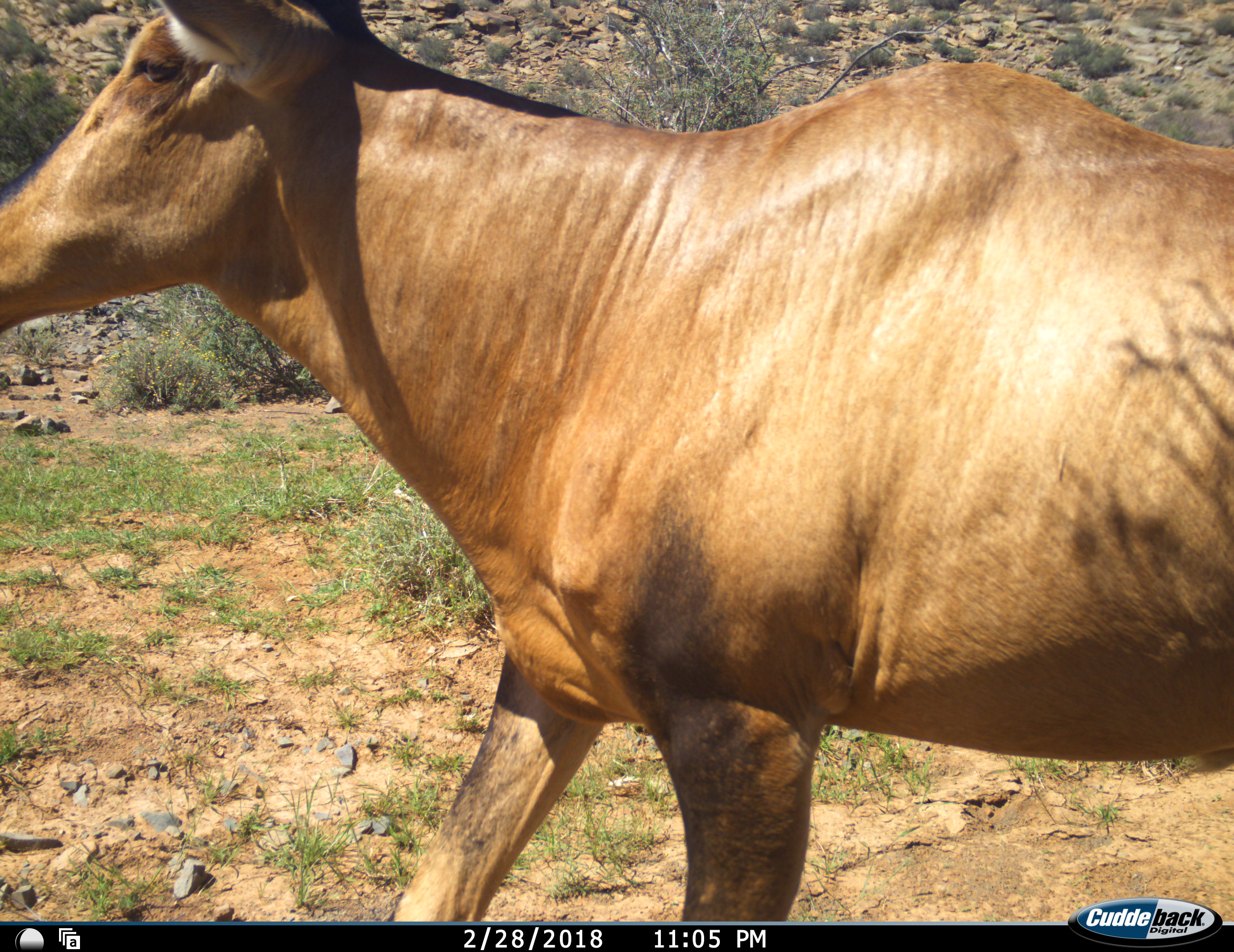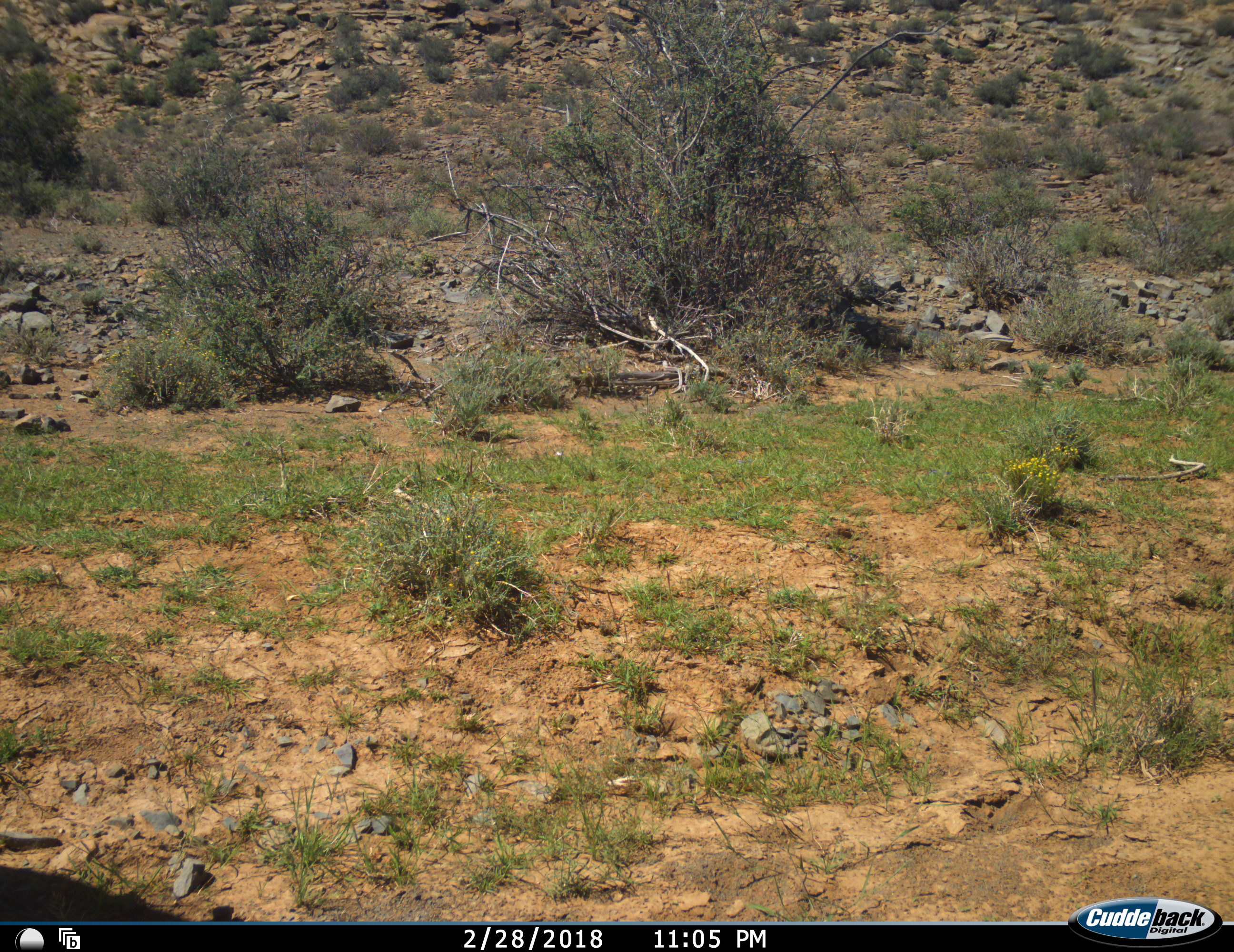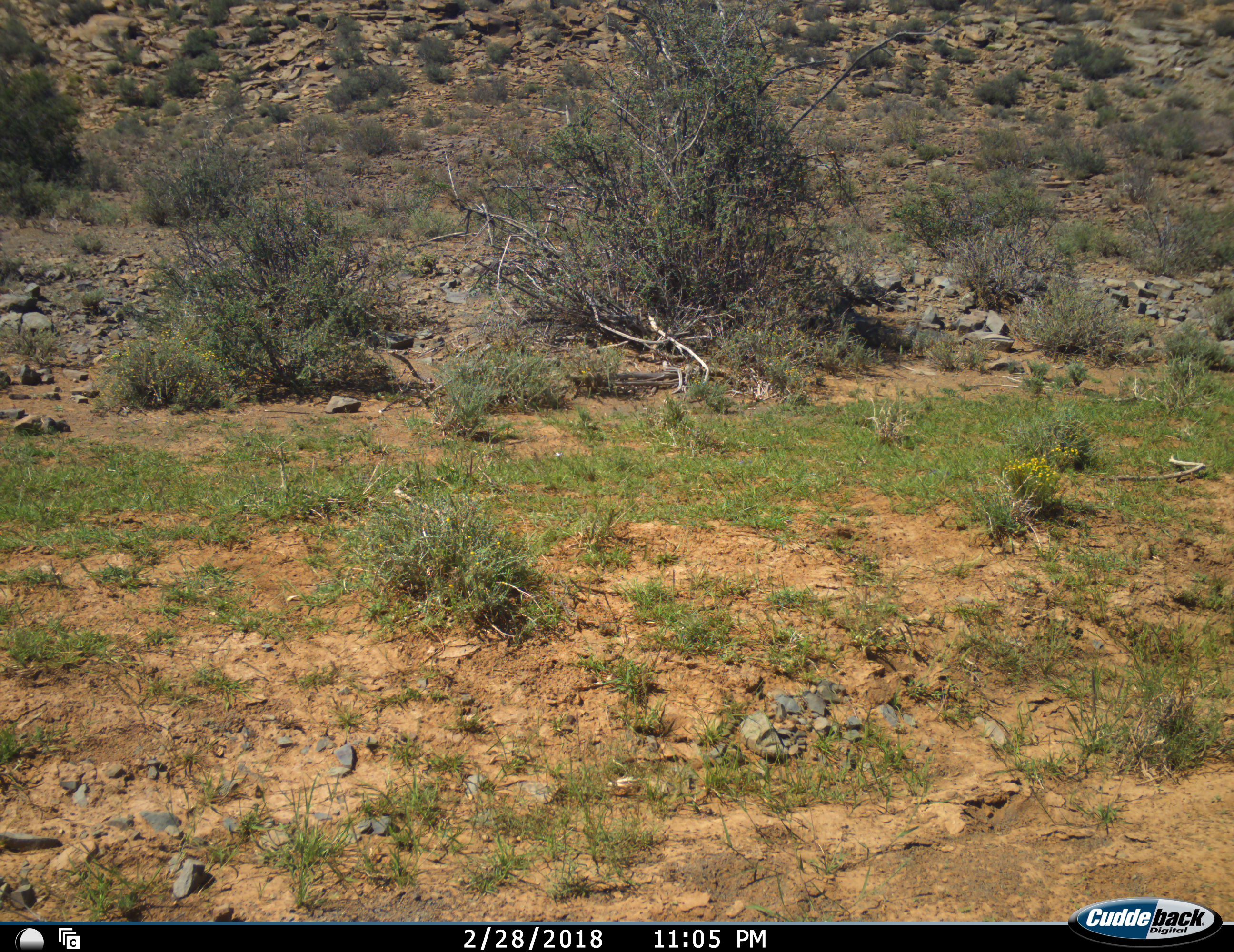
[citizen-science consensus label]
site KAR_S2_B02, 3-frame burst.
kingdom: Animalia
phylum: Chordata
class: Mammalia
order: Artiodactyla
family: Bovidae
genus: Alcelaphus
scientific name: Alcelaphus buselaphus caama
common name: red hartebeest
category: hartebeestred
Hartebeestred (red hartebeest) (Alcelaphus buselaphus caama), count 1. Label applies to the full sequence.